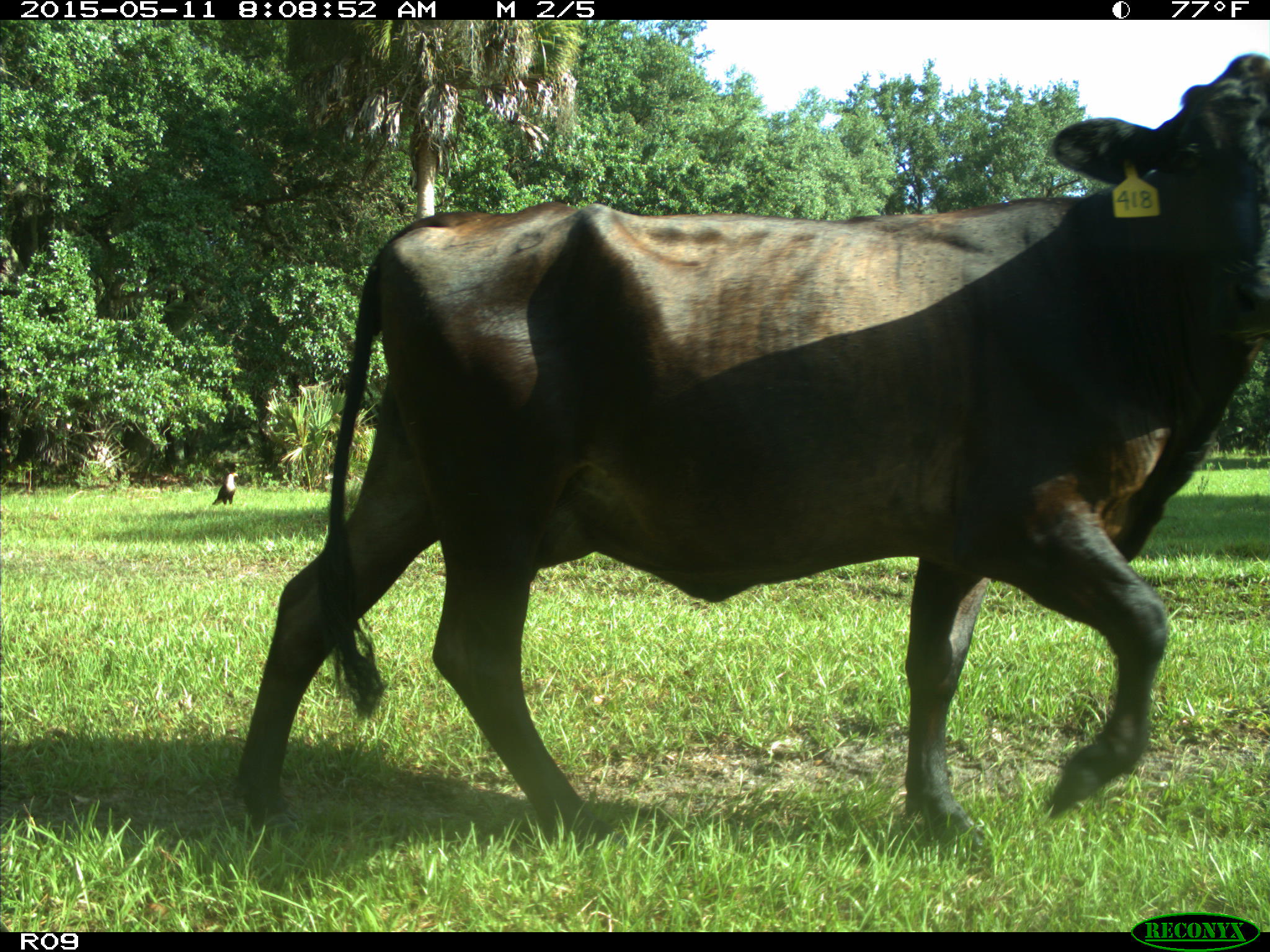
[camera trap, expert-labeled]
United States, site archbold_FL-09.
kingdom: Animalia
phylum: Chordata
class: Mammalia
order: Artiodactyla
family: Bovidae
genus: Bos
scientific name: Bos taurus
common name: domestic cow